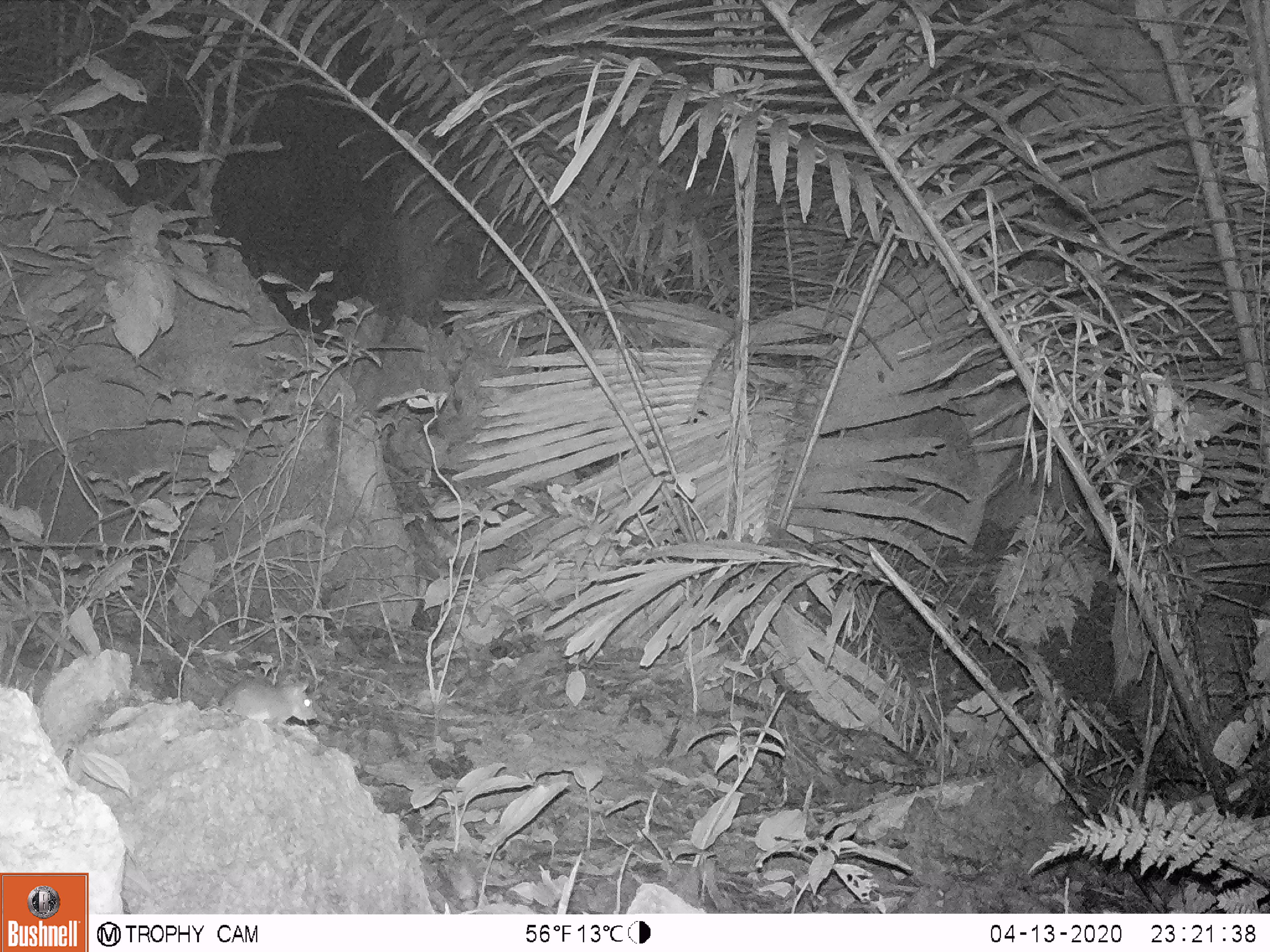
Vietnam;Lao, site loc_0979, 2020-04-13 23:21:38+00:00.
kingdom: Animalia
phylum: Chordata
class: Mammalia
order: Rodentia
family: Muridae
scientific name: Muridae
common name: old-world mice and rats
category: unidentified murid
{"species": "unidentified murid (old-world mice and rats) (Muridae)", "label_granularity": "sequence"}